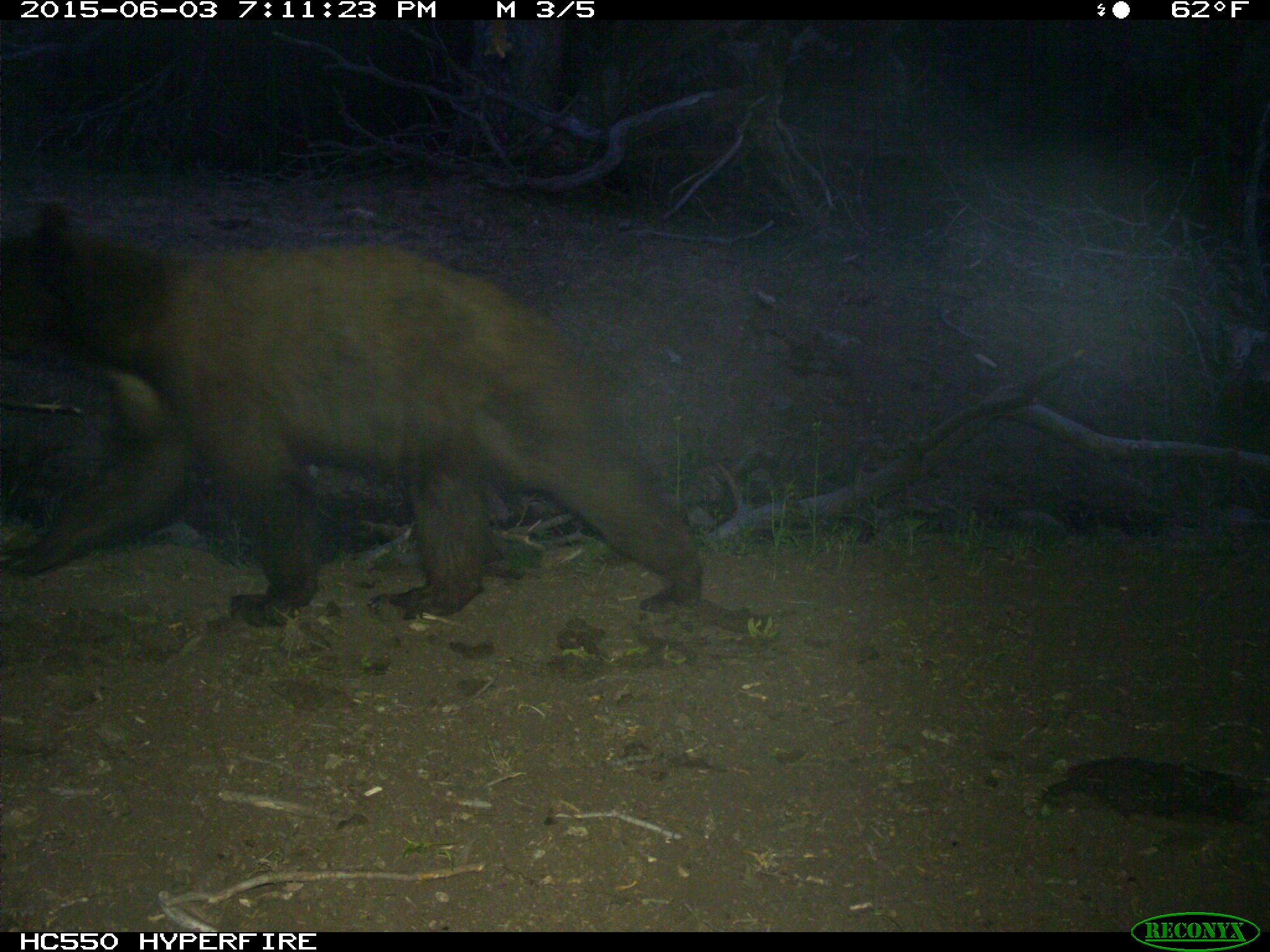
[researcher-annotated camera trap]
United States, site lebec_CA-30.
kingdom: Animalia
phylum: Chordata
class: Mammalia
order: Carnivora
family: Ursidae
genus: Ursus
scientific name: Ursus americanus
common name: american black bear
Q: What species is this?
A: Ursus americanus (american black bear).